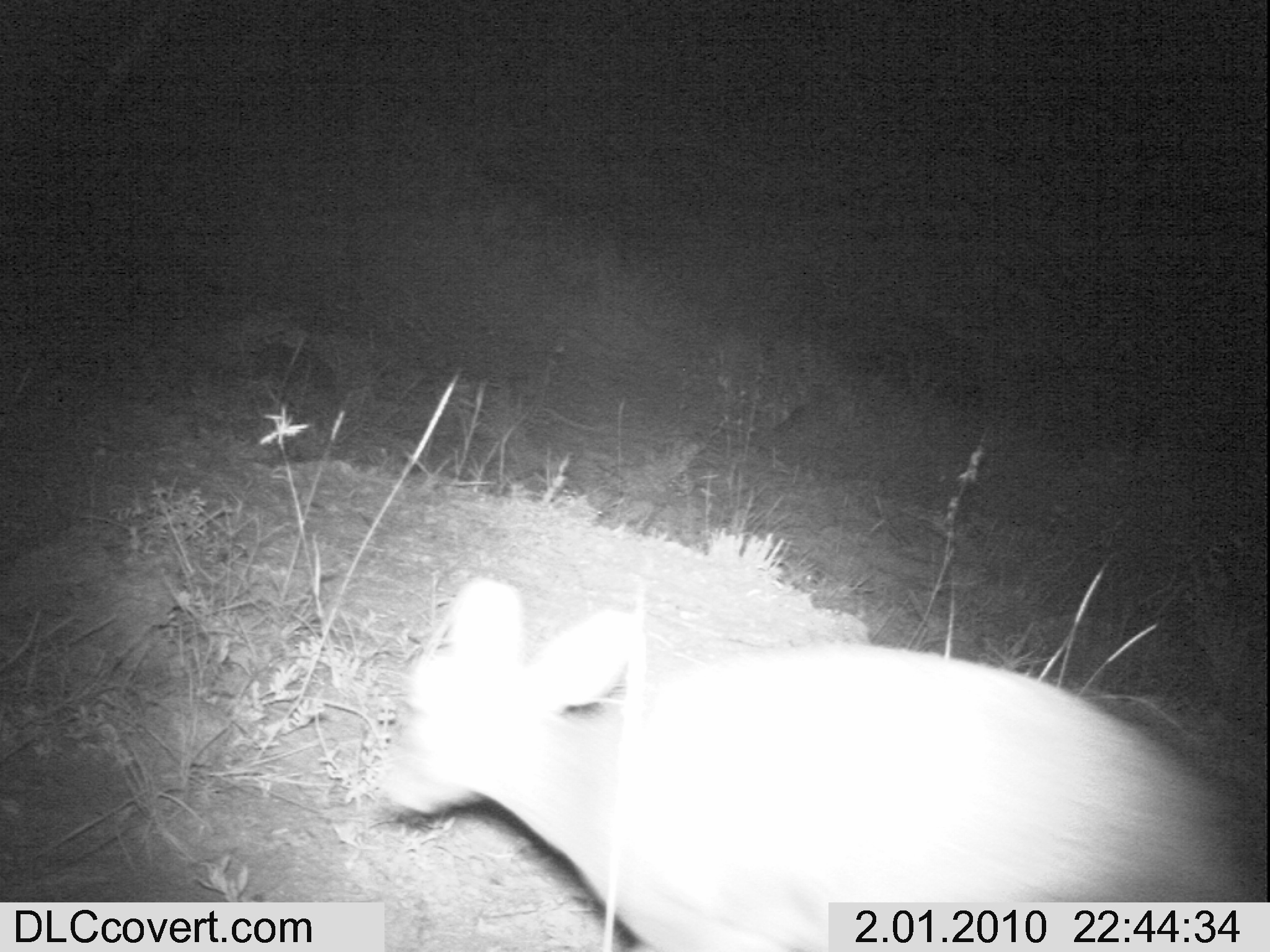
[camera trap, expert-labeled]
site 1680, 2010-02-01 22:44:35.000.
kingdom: Animalia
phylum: Chordata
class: Mammalia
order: Artiodactyla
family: Bovidae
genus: Madoqua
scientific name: Madoqua guentheri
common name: günther's dik-dik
Madoqua guentheri (günther's dik-dik), count 1.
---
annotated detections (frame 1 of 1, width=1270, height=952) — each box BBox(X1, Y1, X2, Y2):
madoqua guentheri: BBox(376, 576, 1269, 952)